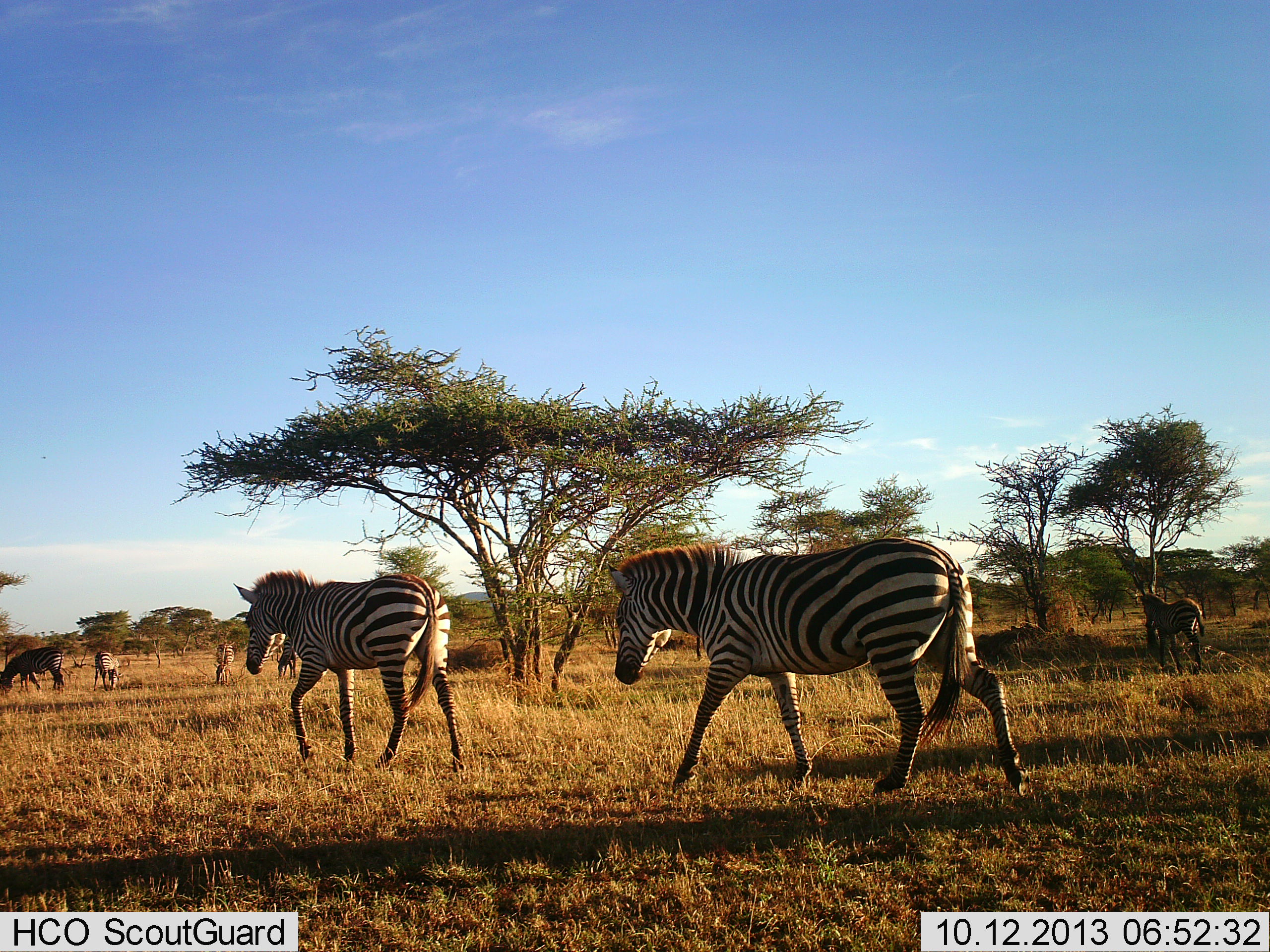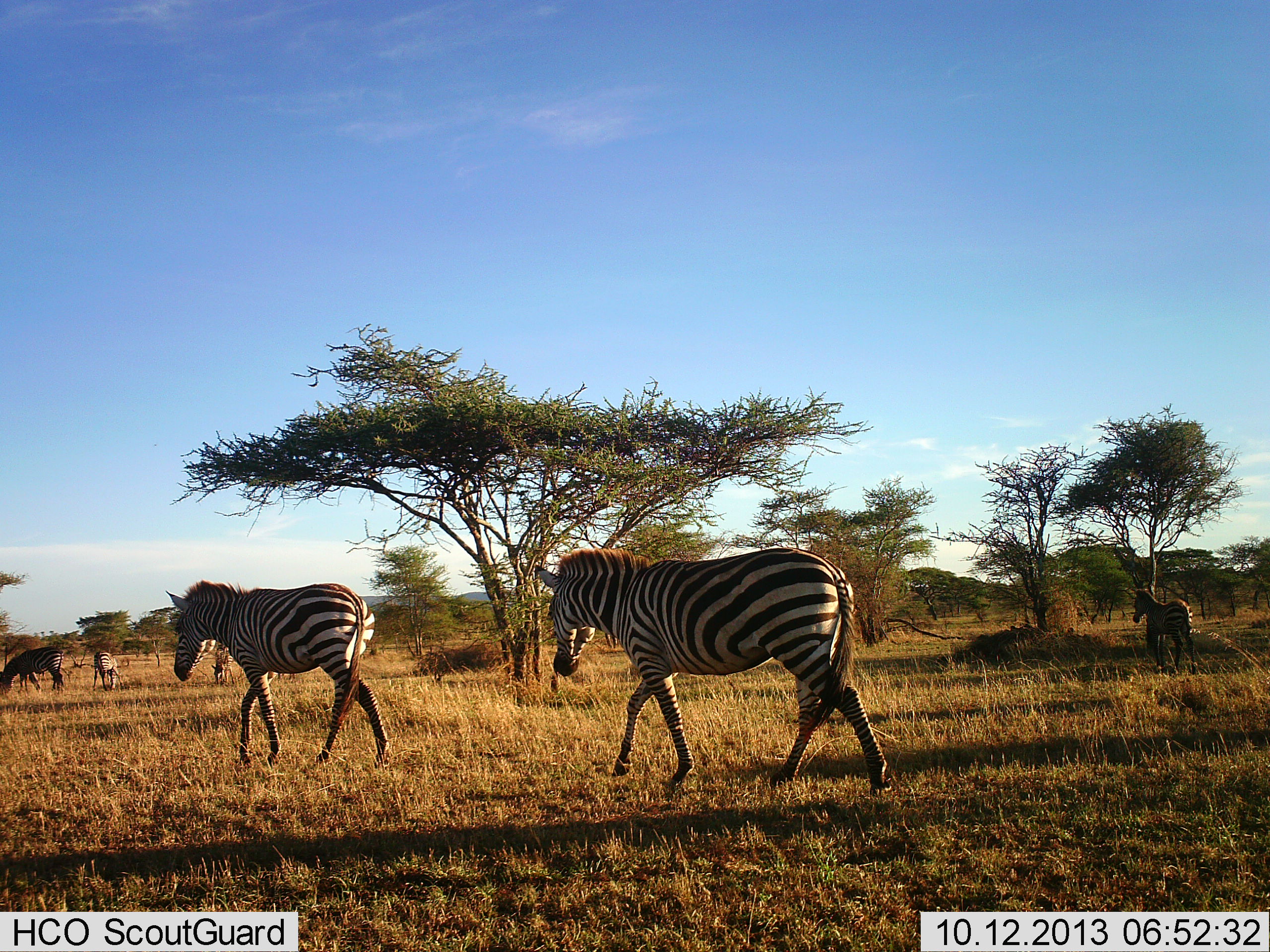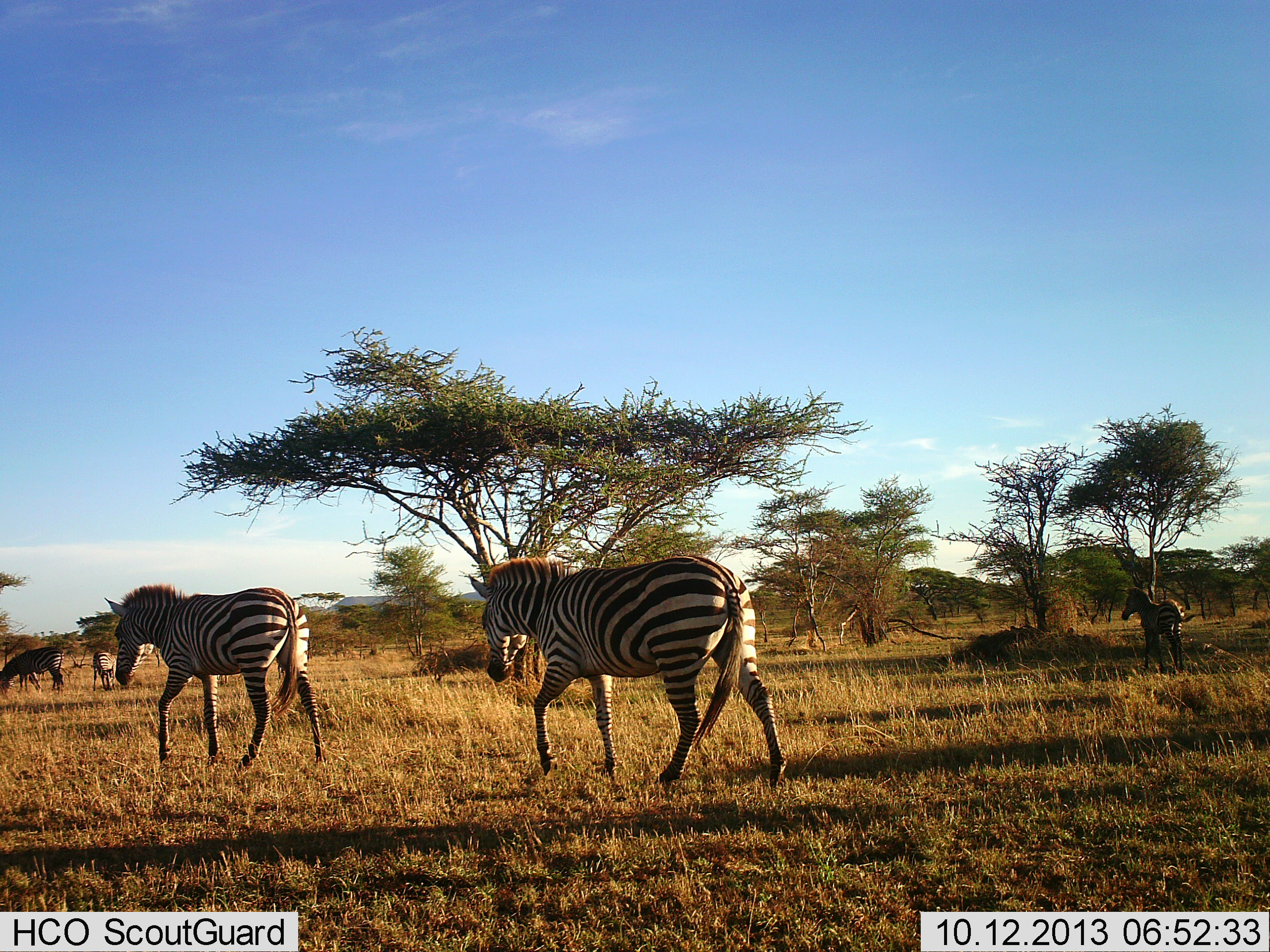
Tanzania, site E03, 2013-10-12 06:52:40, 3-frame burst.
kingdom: Animalia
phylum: Chordata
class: Mammalia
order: Perissodactyla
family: Equidae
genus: Equus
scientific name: Equus quagga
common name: plains zebra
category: zebra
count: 6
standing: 25%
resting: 0%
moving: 100%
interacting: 0%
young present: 10%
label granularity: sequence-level